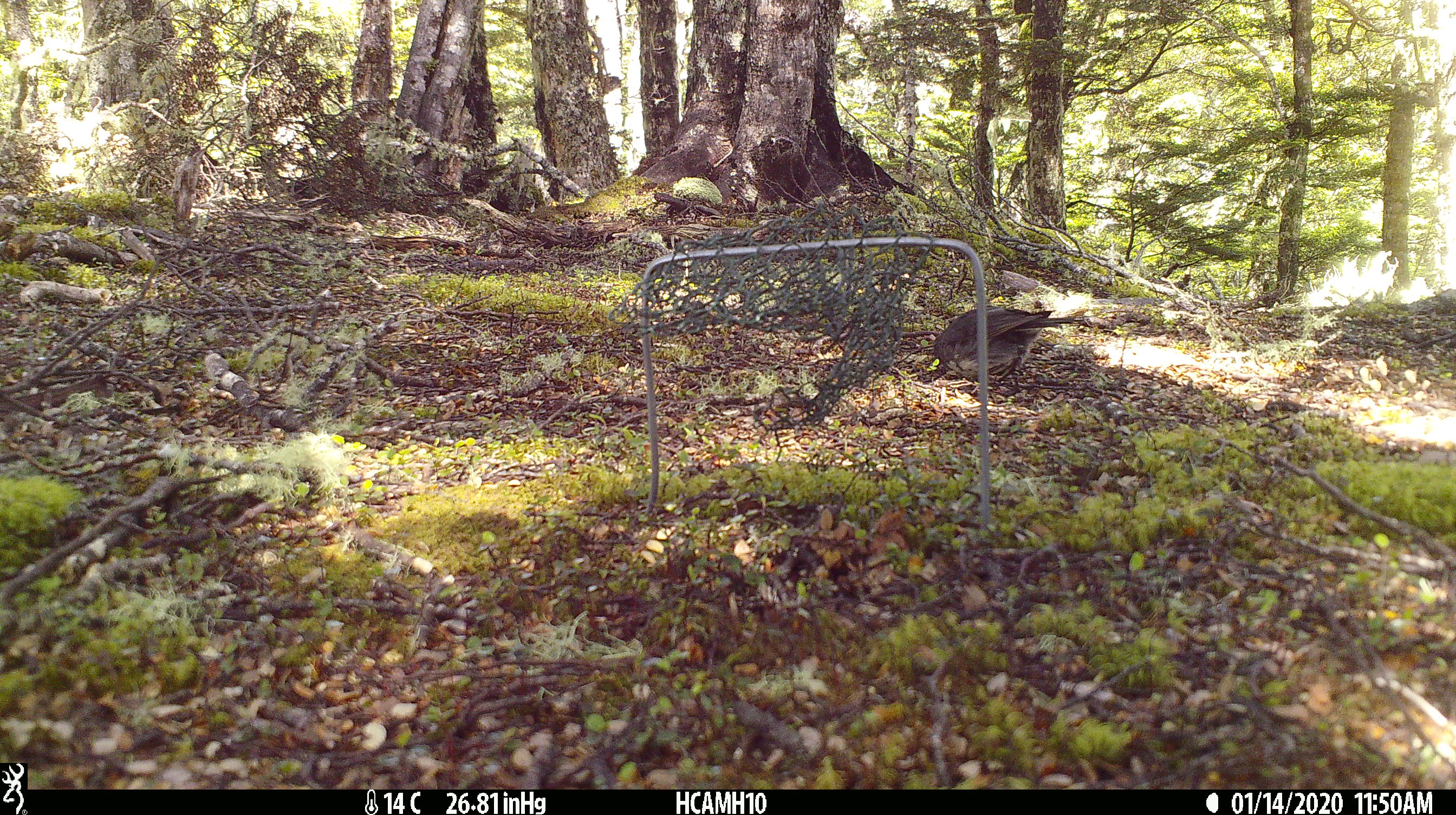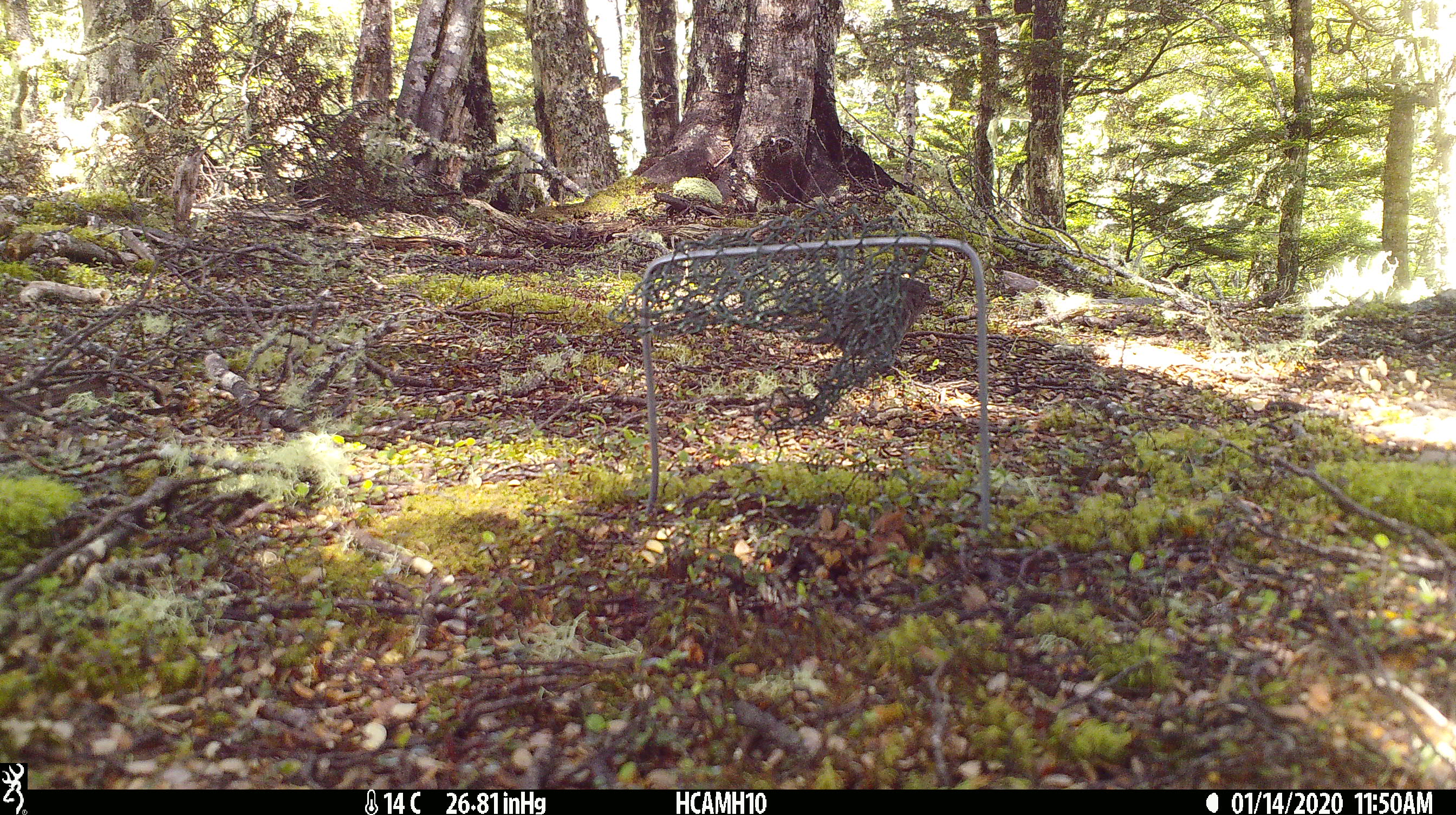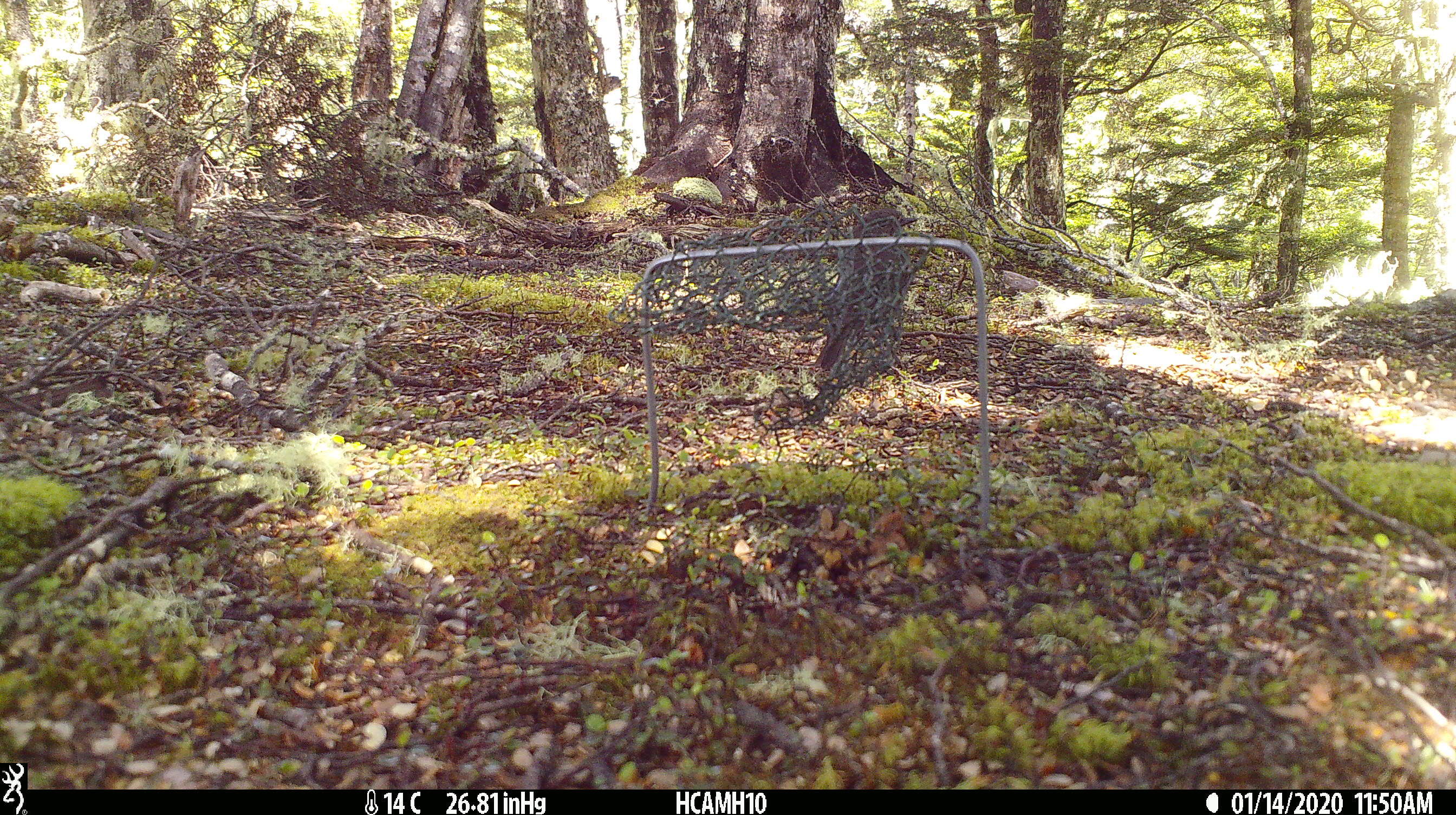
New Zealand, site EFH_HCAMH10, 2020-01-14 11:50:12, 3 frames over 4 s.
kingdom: Animalia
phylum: Chordata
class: Aves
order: Passeriformes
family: Petroicidae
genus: Petroica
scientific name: Petroica australis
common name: new zealand robin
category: robin